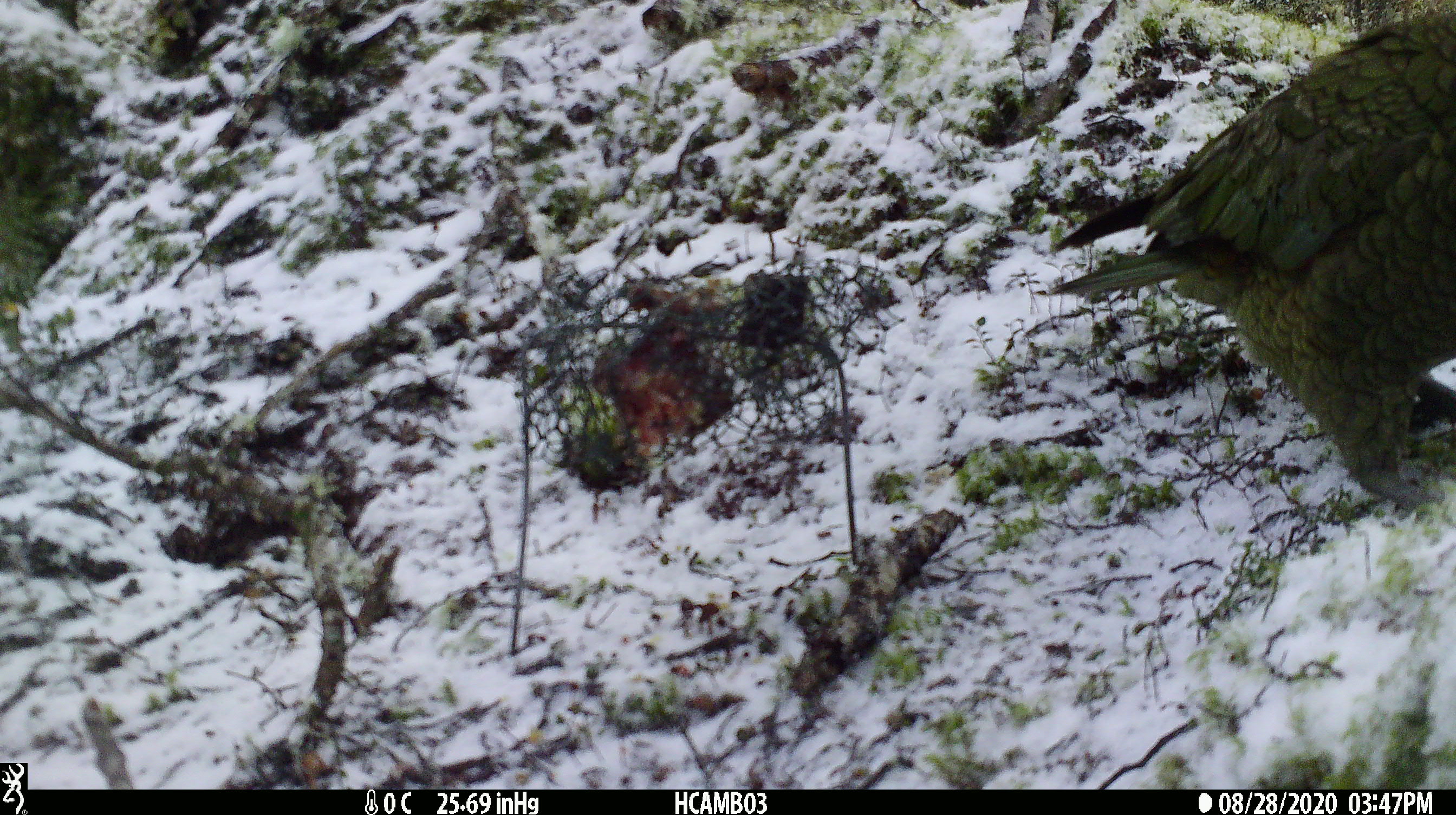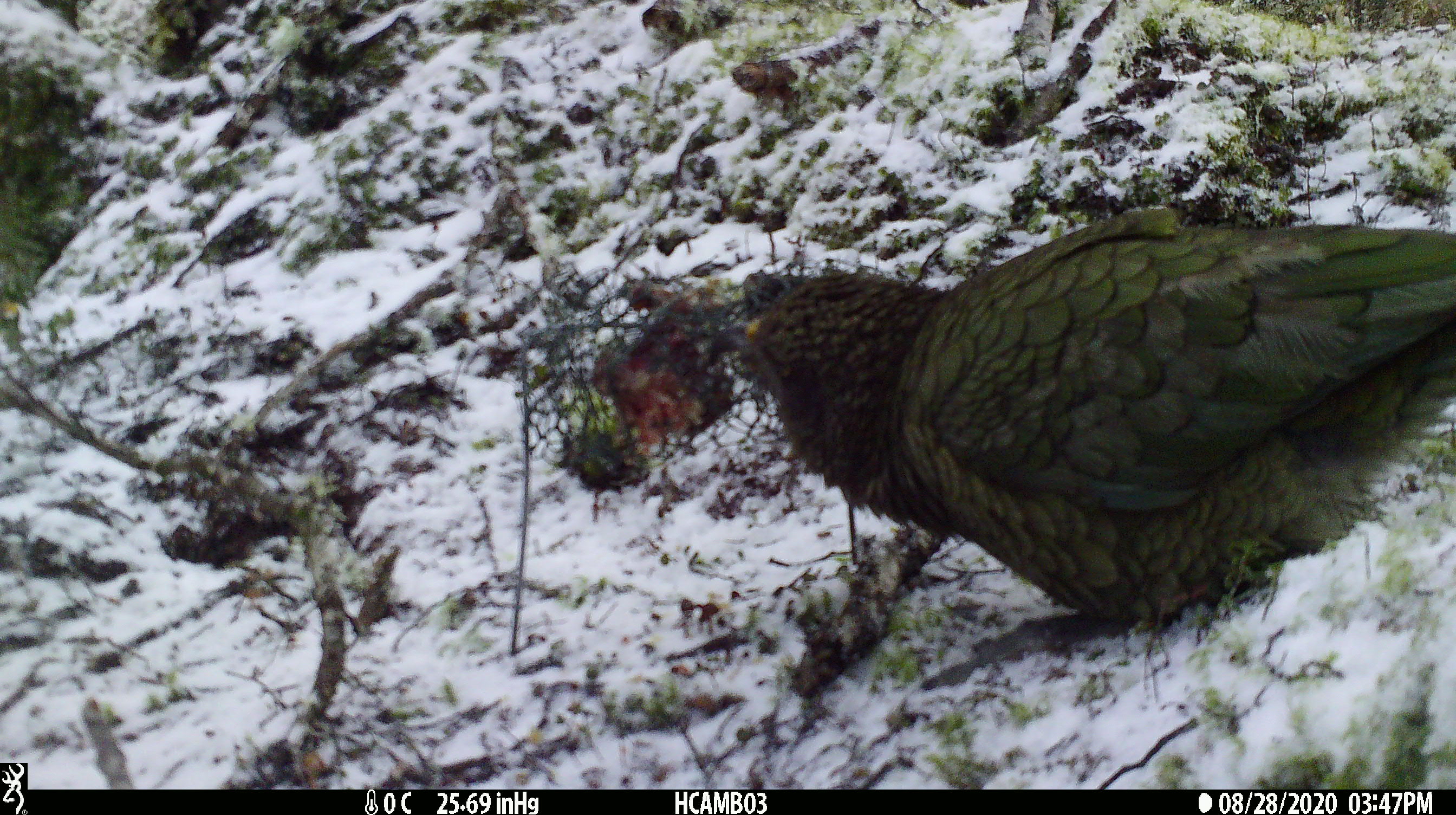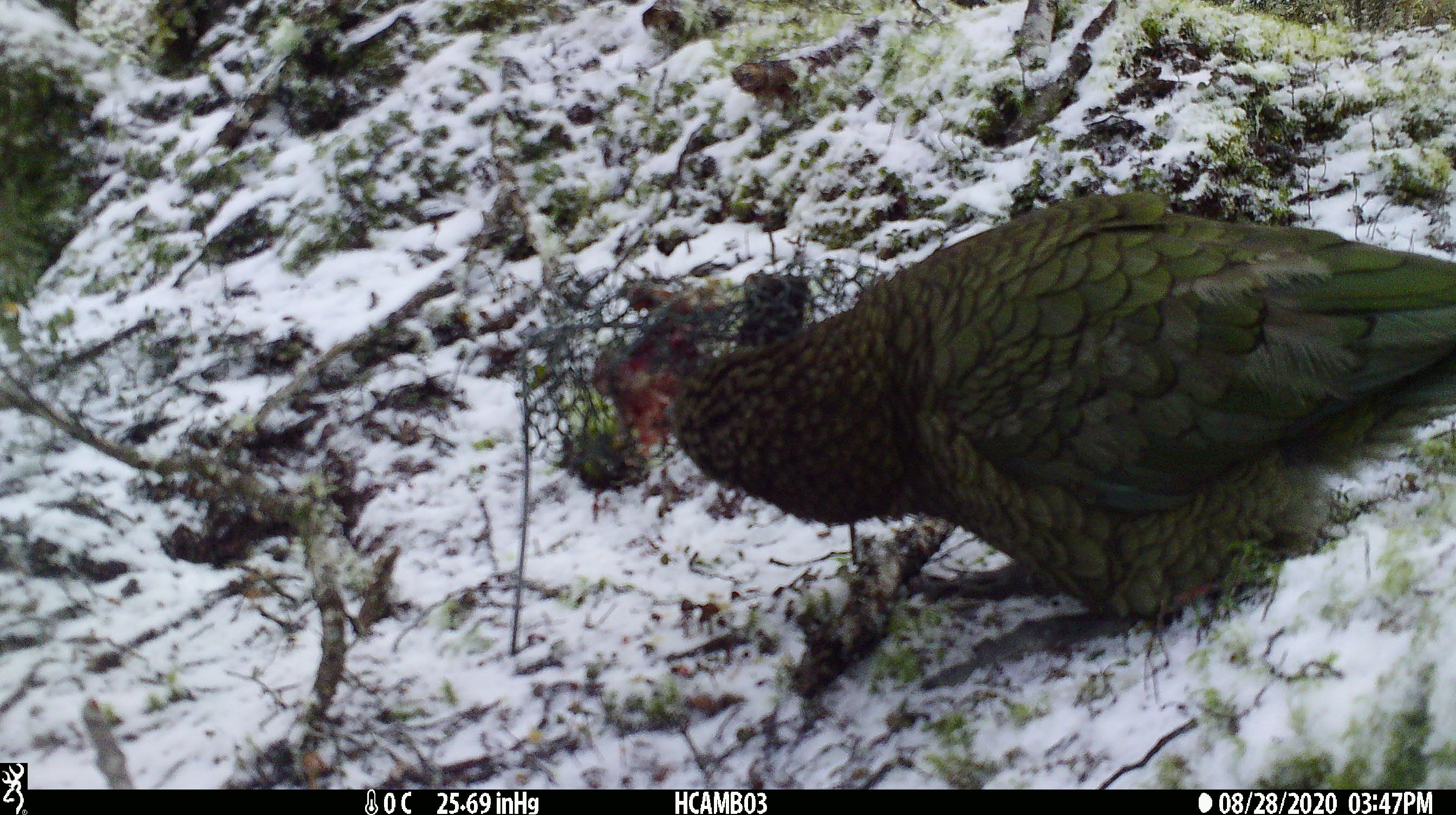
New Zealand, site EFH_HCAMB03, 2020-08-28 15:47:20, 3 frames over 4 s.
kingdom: Animalia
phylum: Chordata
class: Aves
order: Psittaciformes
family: Strigopidae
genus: Nestor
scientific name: Nestor notabilis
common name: kea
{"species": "kea (Nestor notabilis)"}